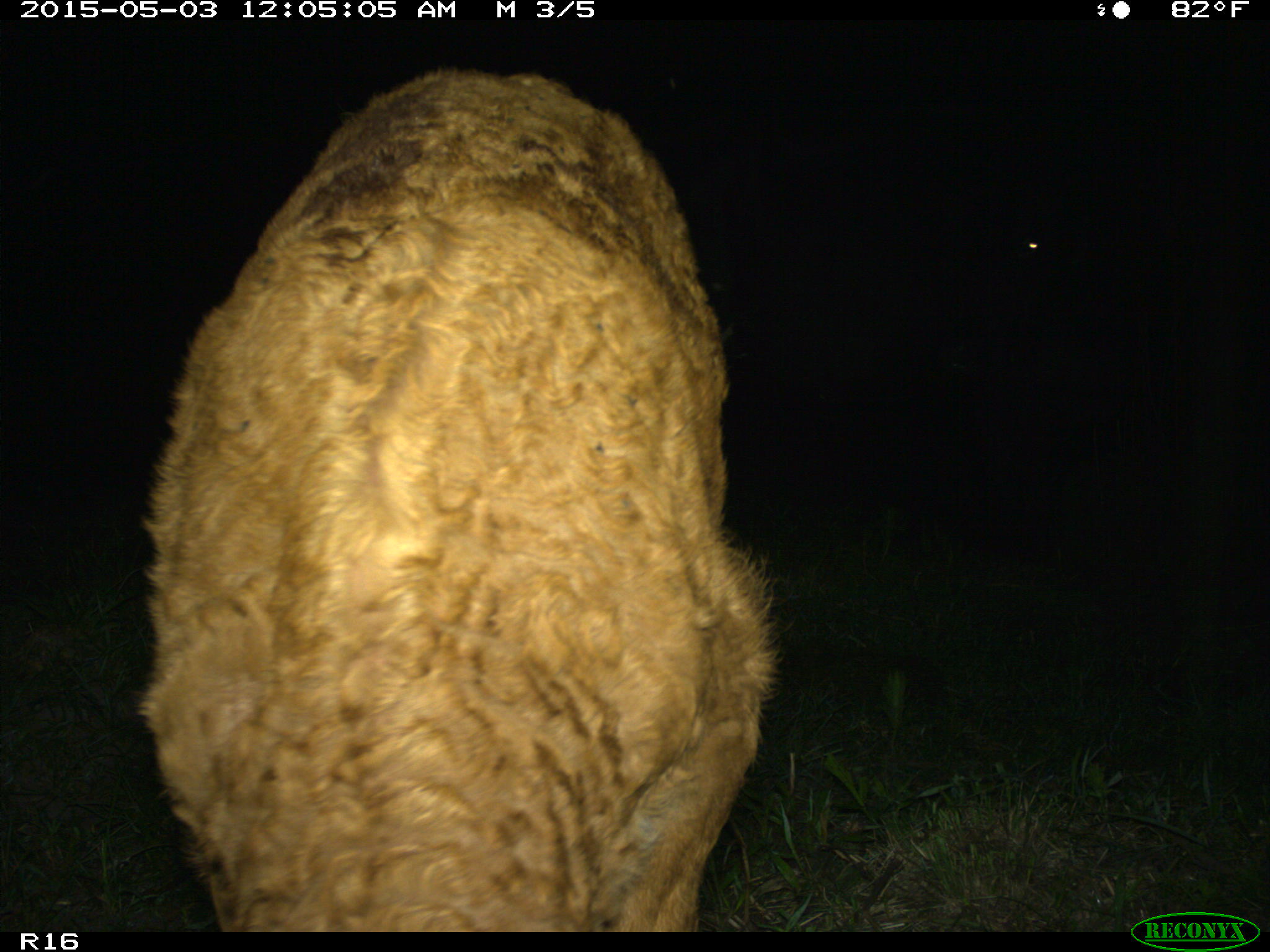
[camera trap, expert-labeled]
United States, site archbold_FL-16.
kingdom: Animalia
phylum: Chordata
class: Mammalia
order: Artiodactyla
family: Bovidae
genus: Bos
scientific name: Bos taurus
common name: domestic cow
Bos taurus (domestic cow).